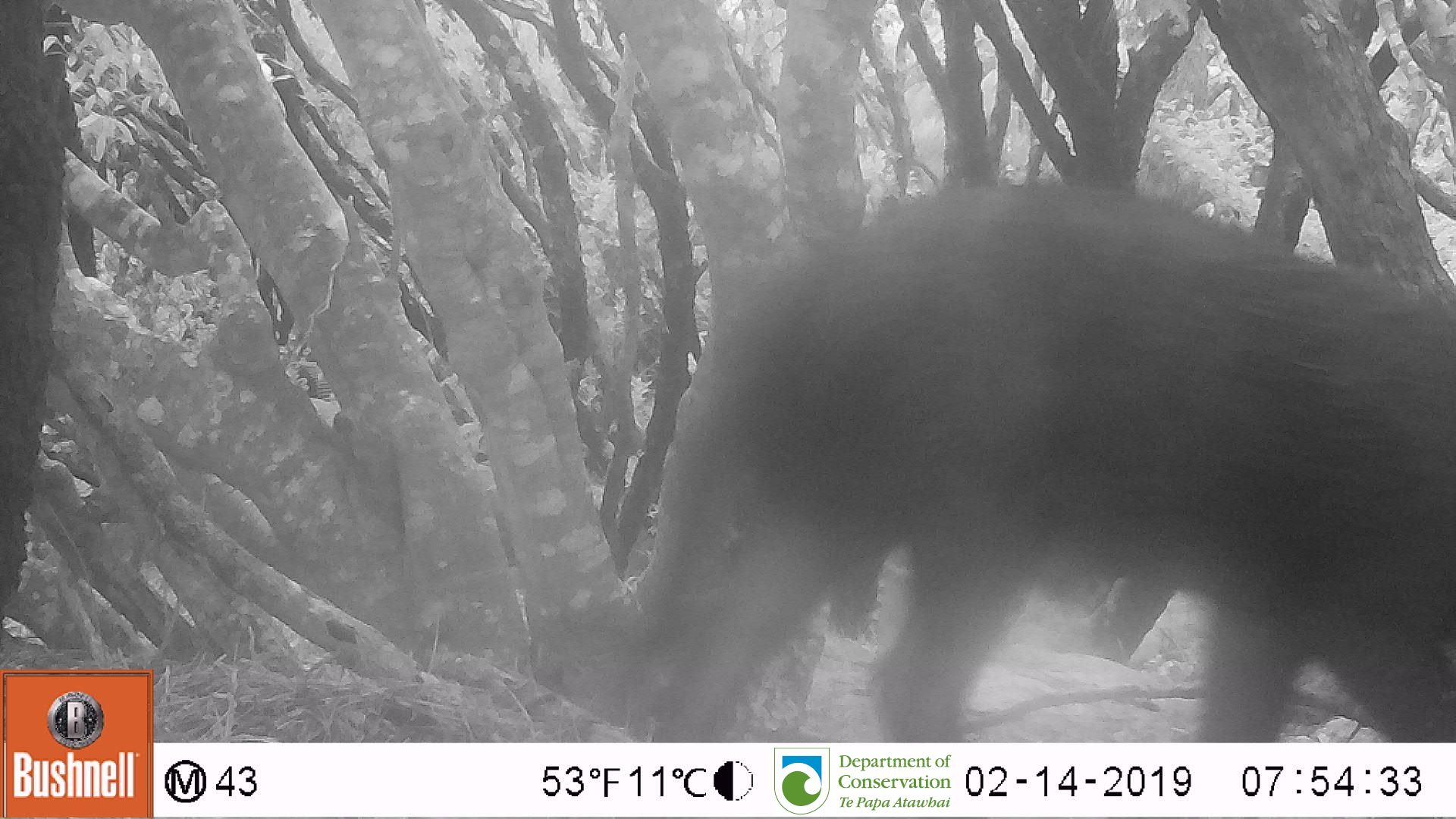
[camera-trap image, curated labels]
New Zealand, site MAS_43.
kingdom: Animalia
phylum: Chordata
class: Mammalia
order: Artiodactyla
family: Suidae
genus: Sus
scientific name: Sus scrofa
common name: pig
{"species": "pig (Sus scrofa)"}